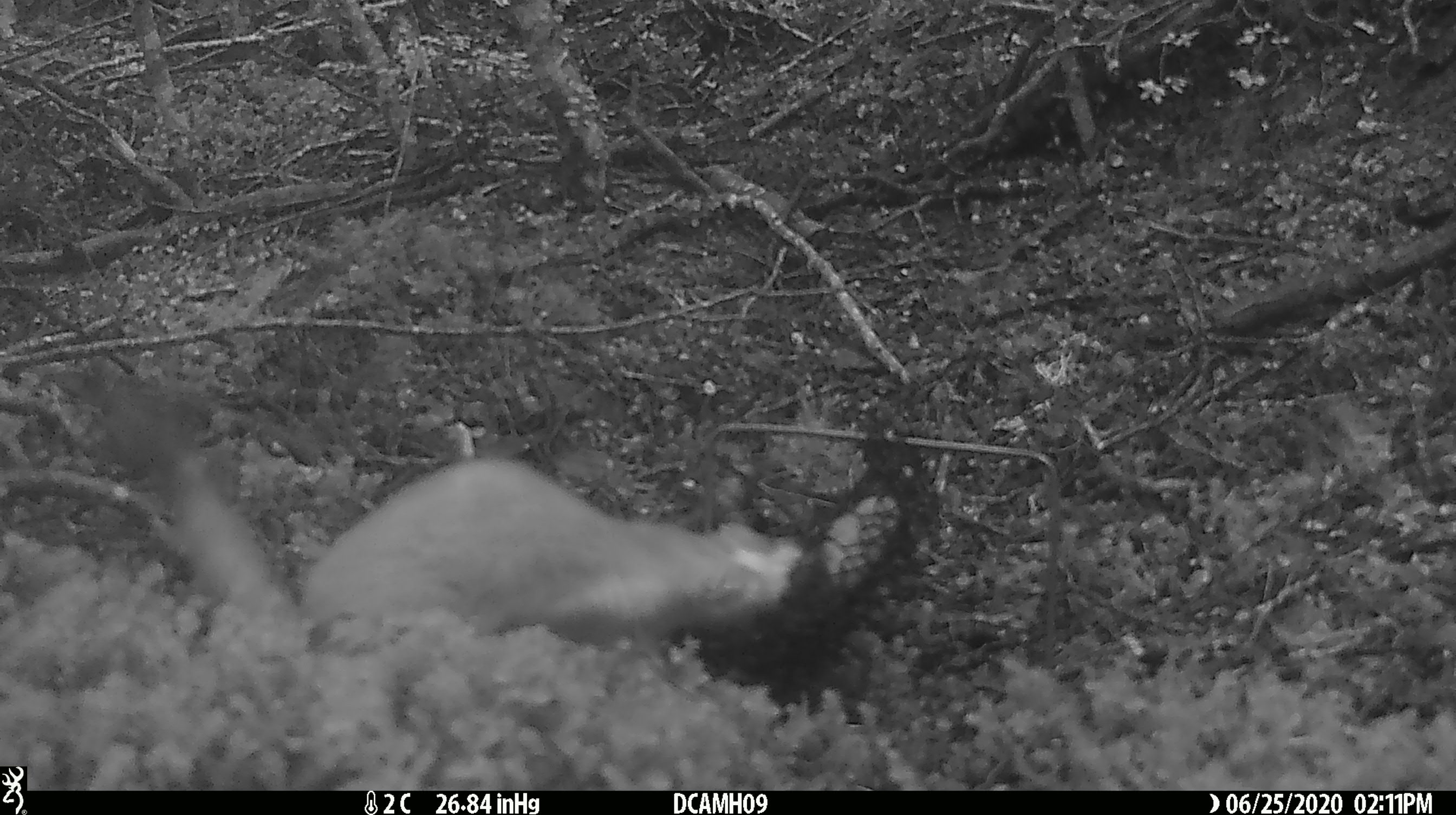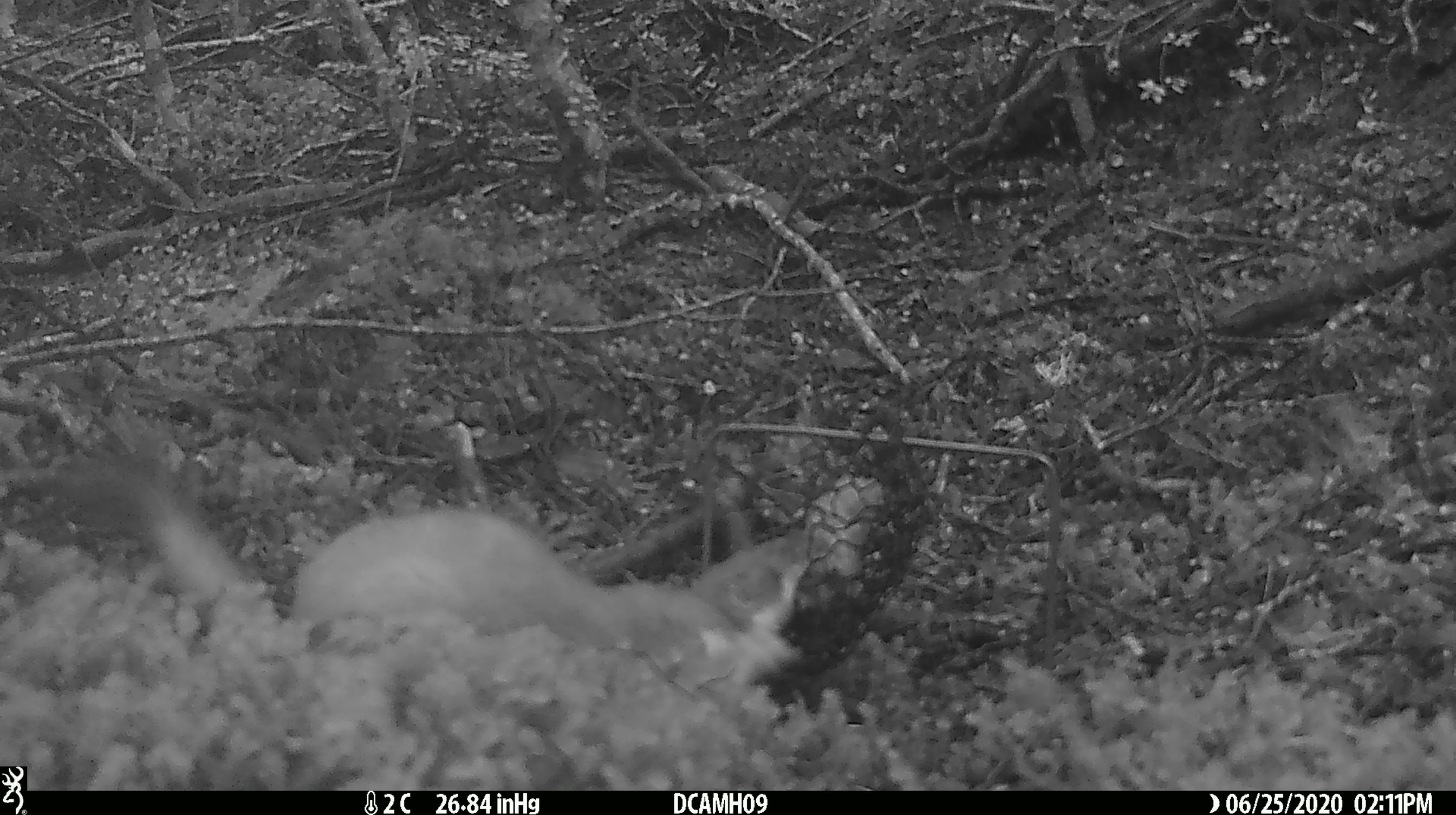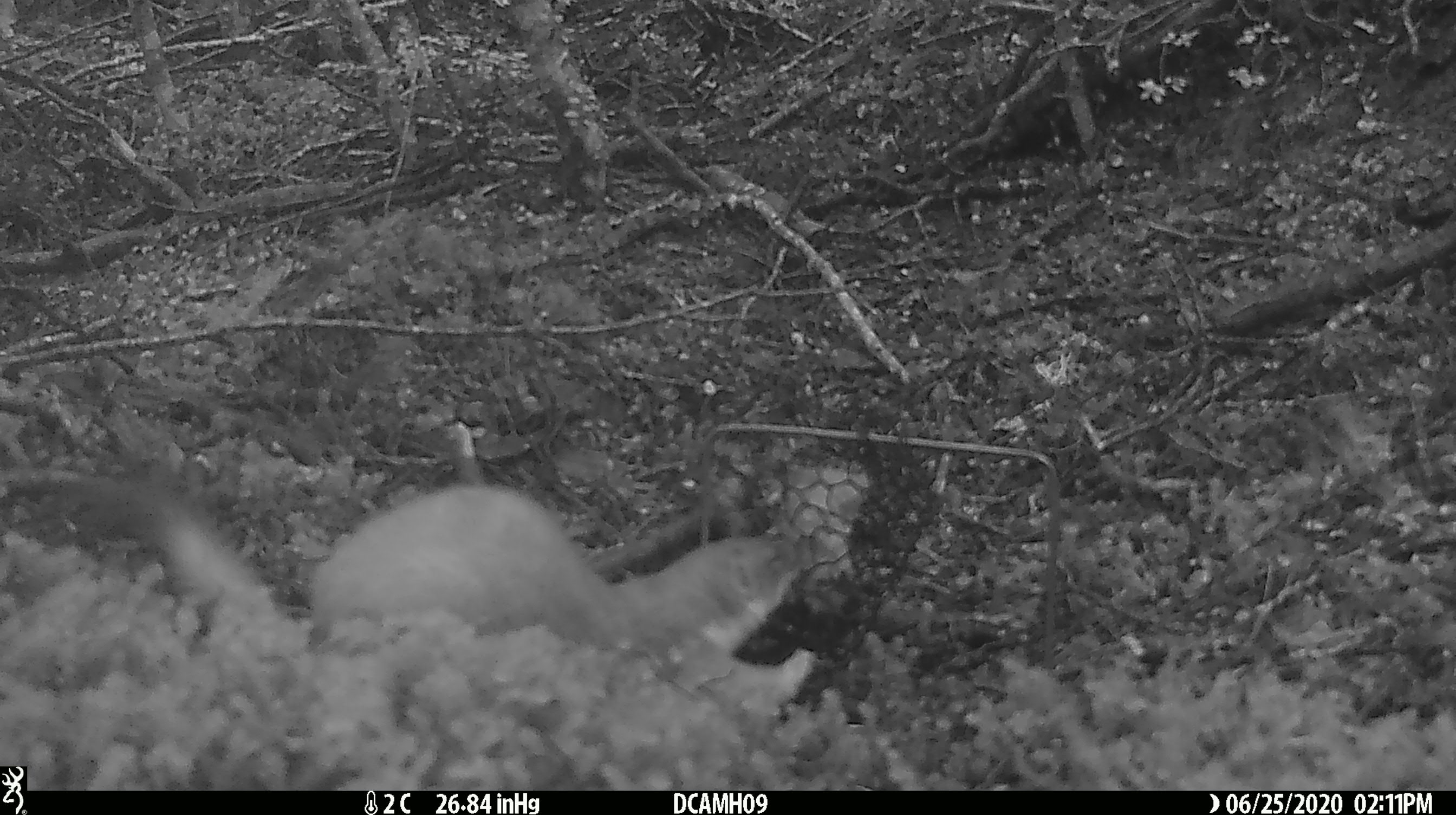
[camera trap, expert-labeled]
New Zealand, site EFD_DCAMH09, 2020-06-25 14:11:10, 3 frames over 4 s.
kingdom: Animalia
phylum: Chordata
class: Mammalia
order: Carnivora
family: Mustelidae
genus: Mustela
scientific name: Mustela erminea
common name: stoat